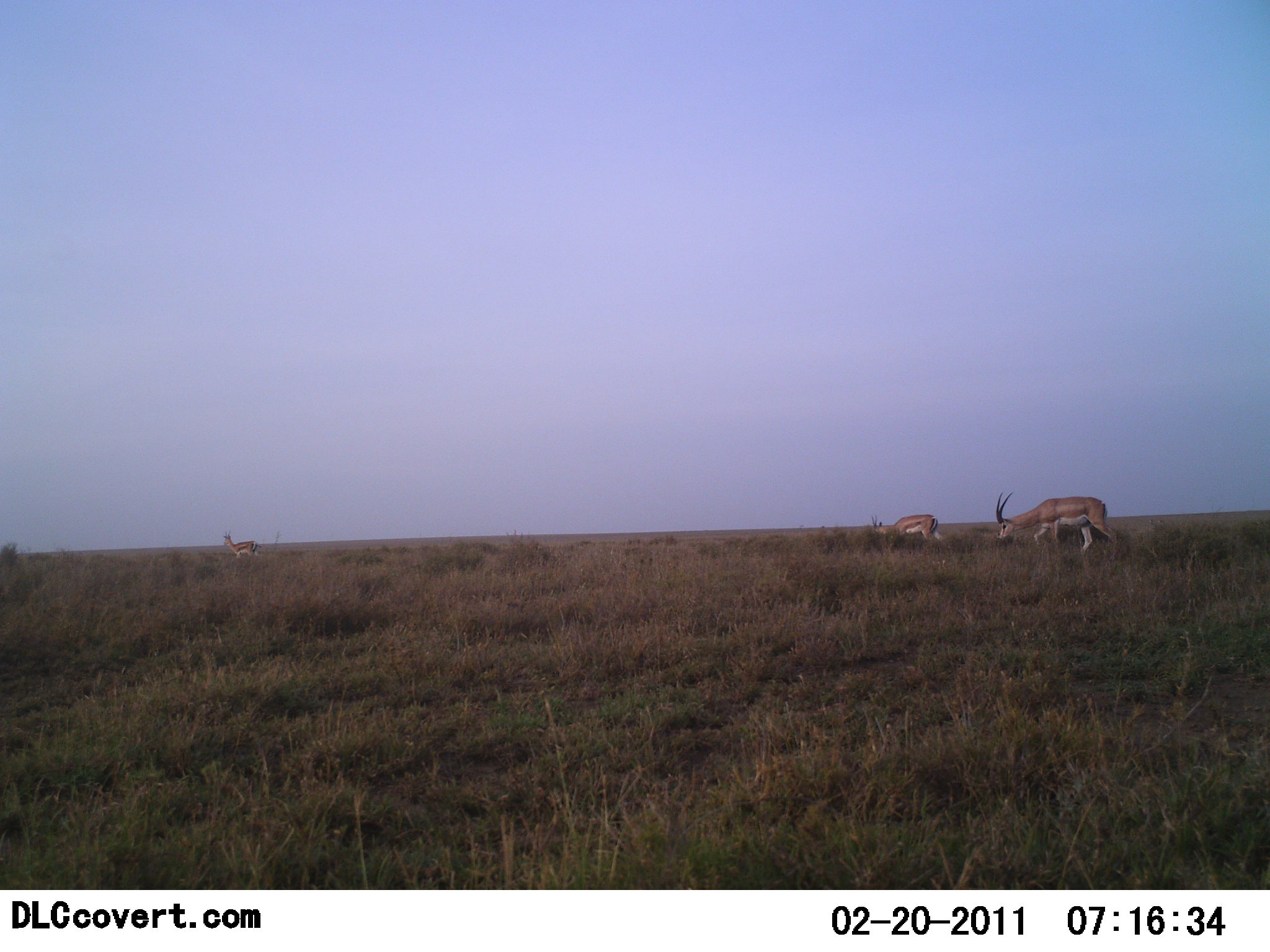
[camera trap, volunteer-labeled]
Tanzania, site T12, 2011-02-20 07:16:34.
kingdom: Animalia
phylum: Chordata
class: Mammalia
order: Artiodactyla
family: Bovidae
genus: Nanger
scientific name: Nanger granti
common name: grant's gazelle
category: gazellegrants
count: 3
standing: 33%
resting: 0%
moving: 44%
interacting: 0%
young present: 0%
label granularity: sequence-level